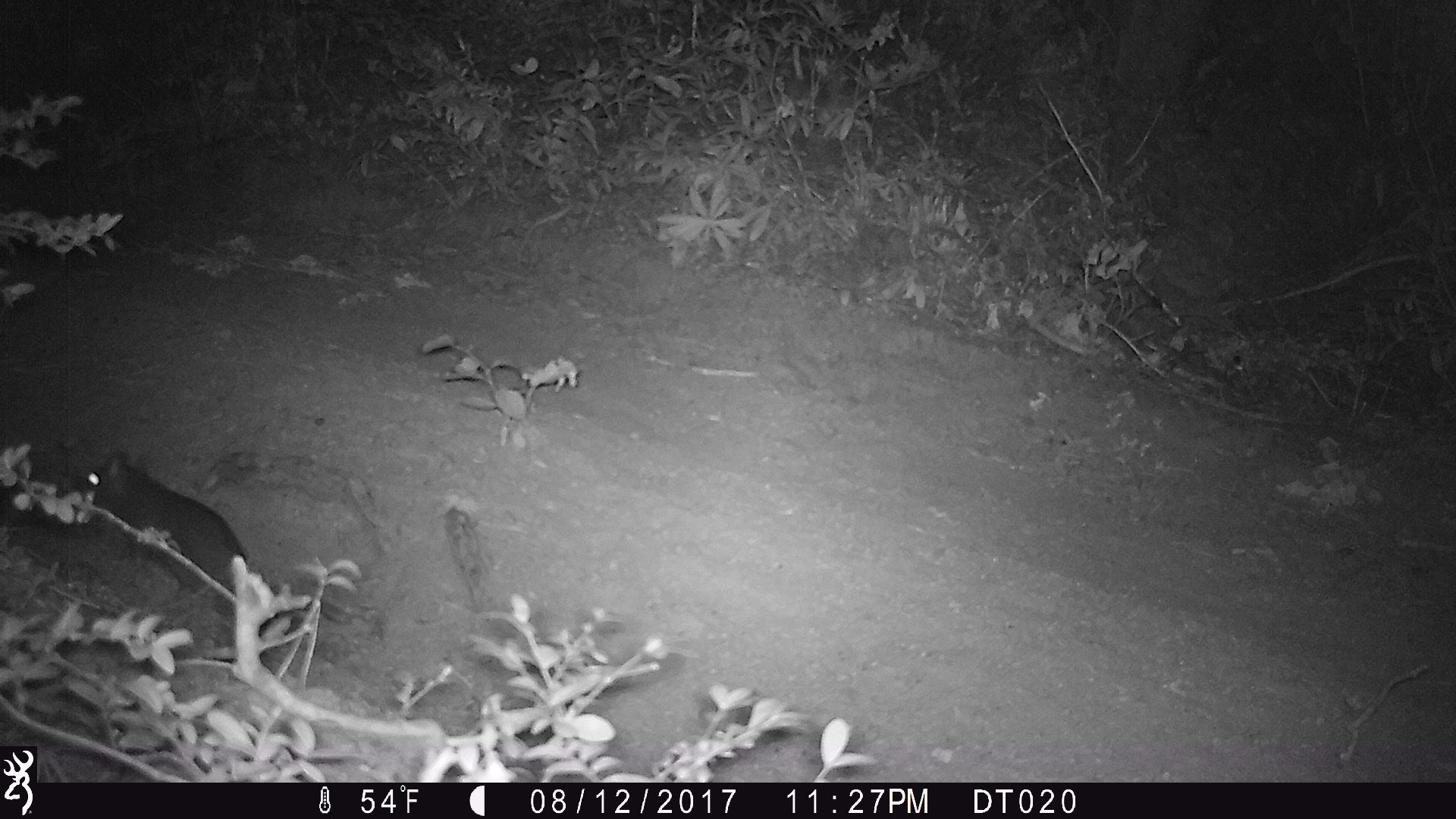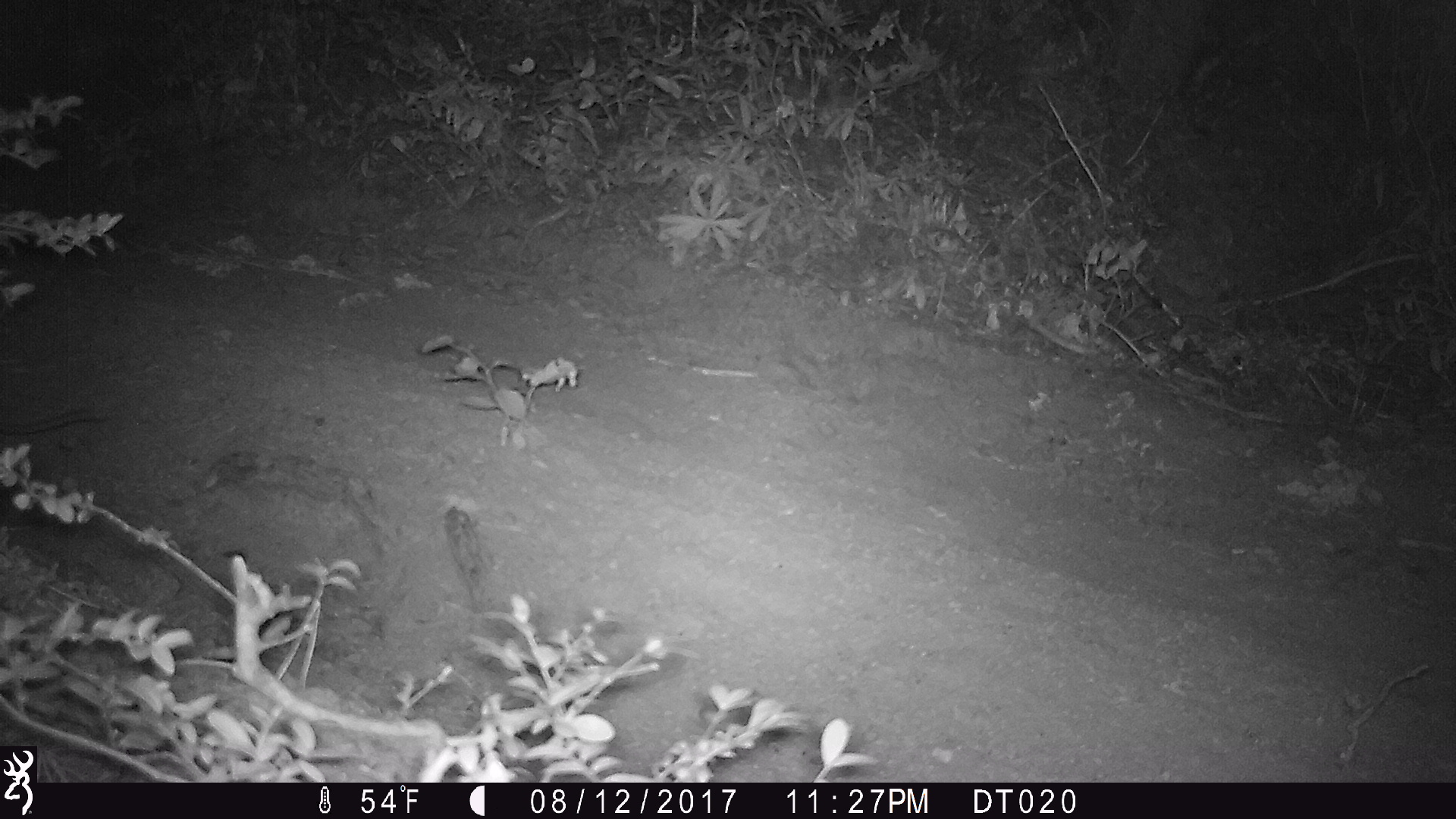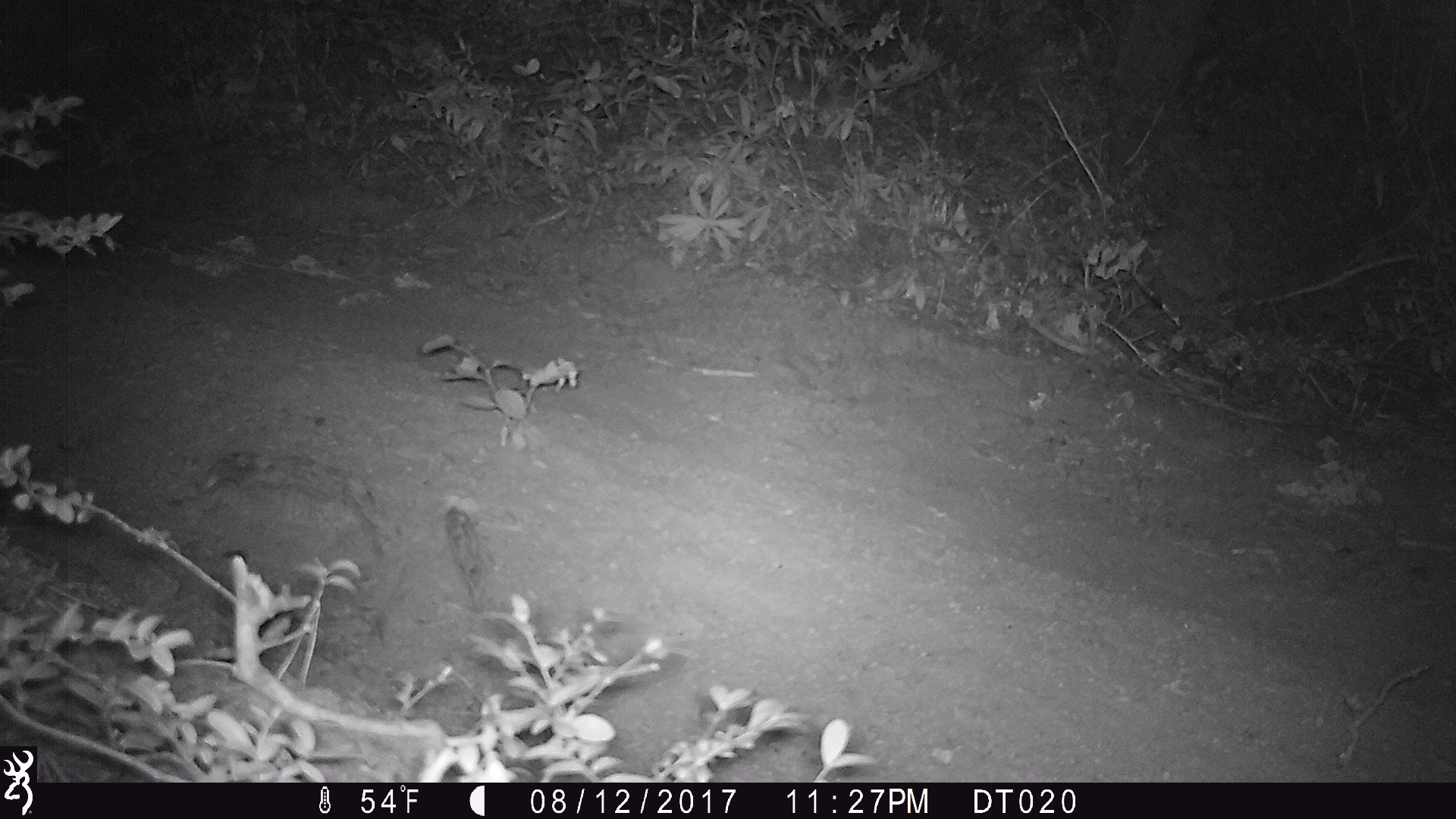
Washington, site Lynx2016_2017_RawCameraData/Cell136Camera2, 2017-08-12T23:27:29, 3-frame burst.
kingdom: Animalia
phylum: Chordata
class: Mammalia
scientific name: Mammalia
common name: small mammal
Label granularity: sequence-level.